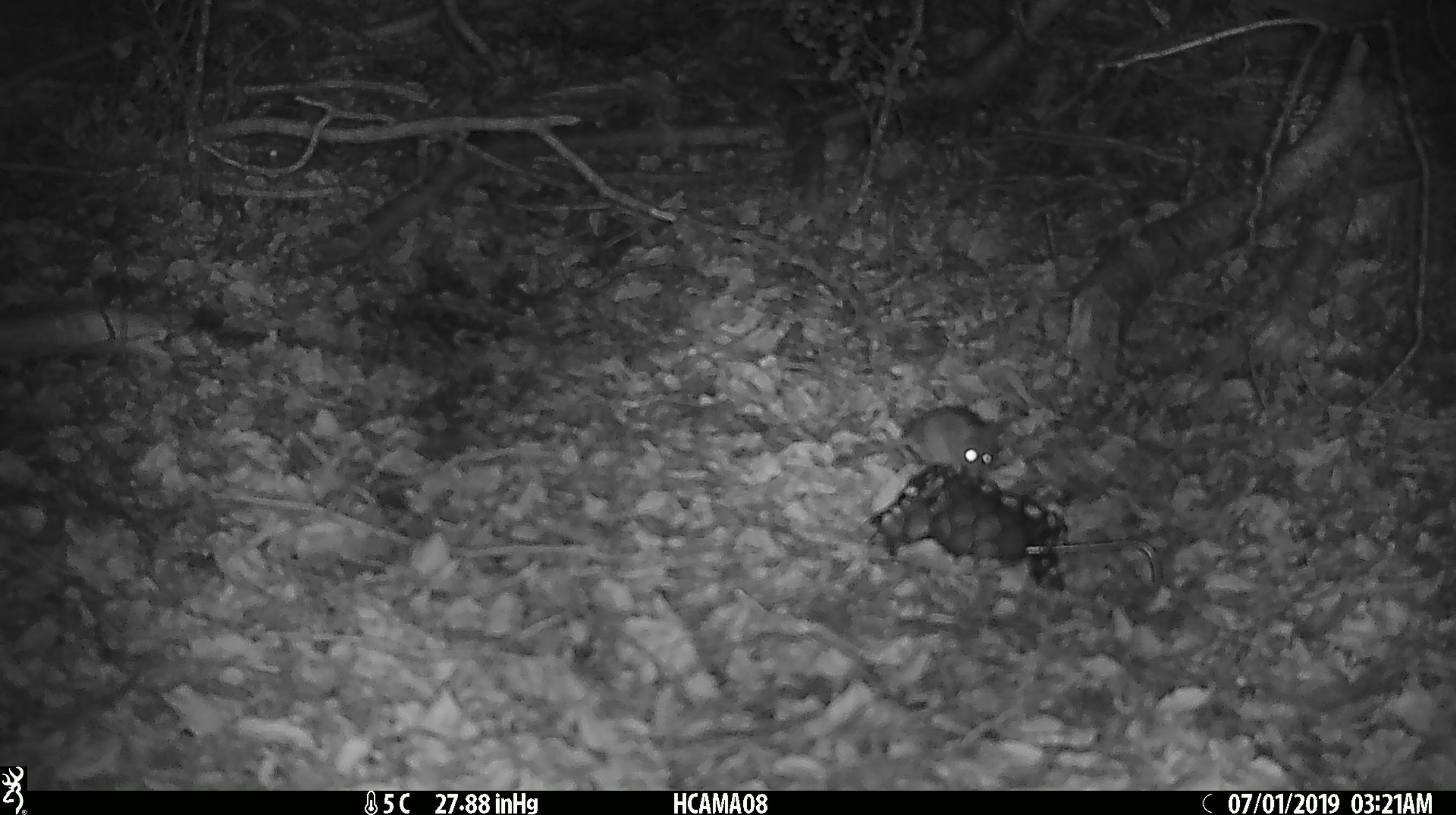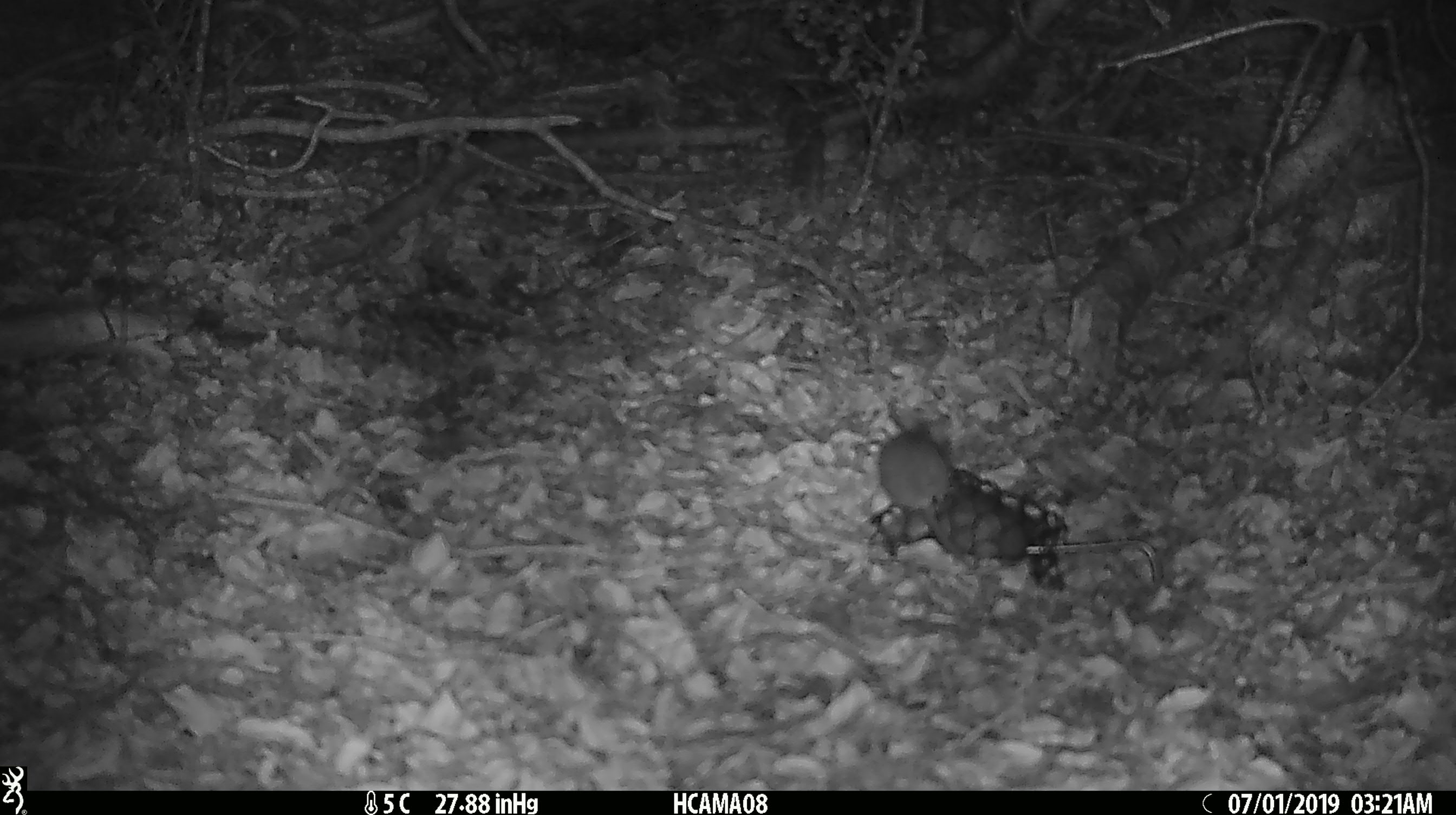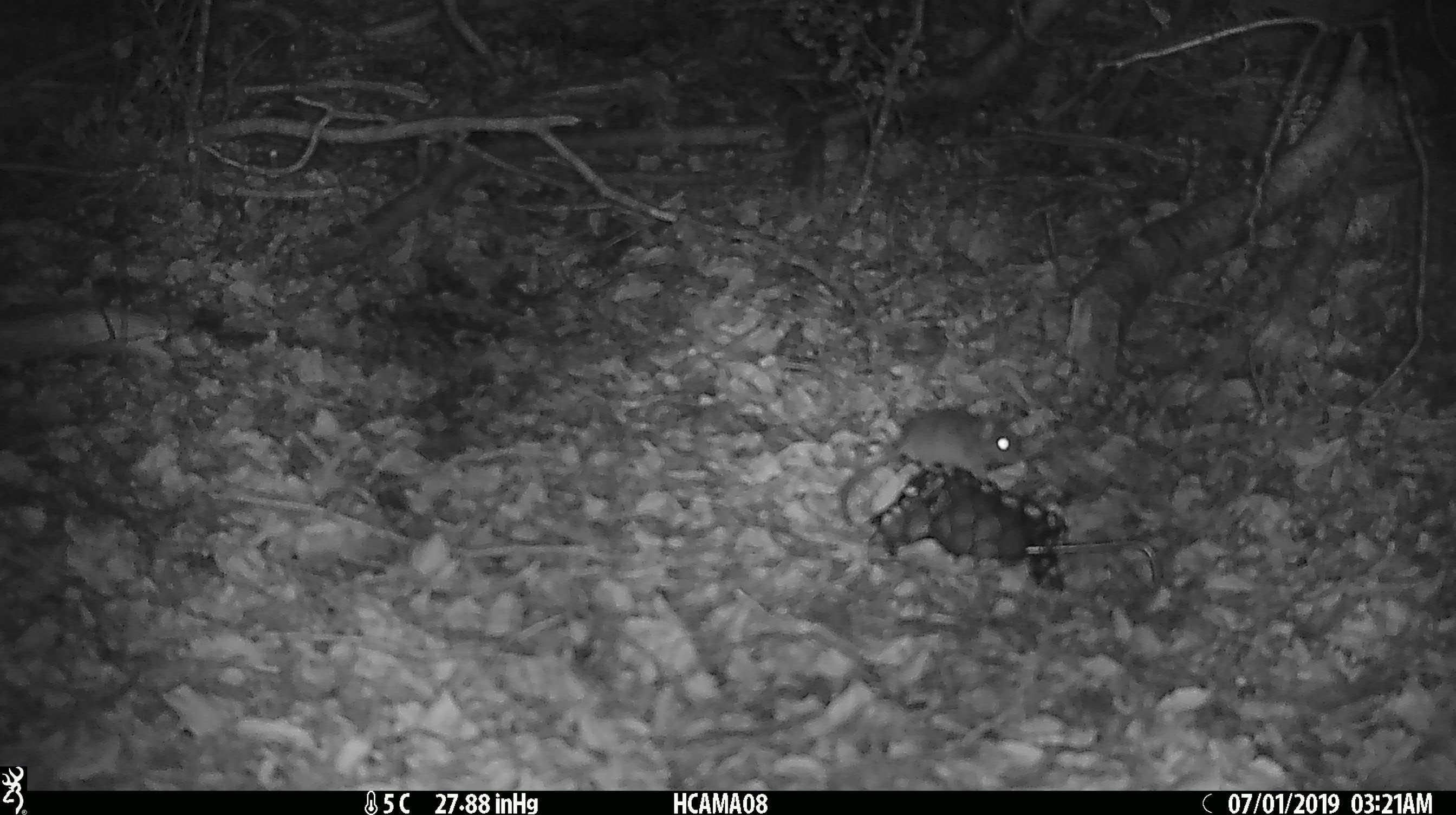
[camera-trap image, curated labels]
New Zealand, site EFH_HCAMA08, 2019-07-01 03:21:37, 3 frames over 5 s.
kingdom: Animalia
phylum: Chordata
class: Mammalia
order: Rodentia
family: Muridae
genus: Mus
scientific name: Mus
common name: mouse